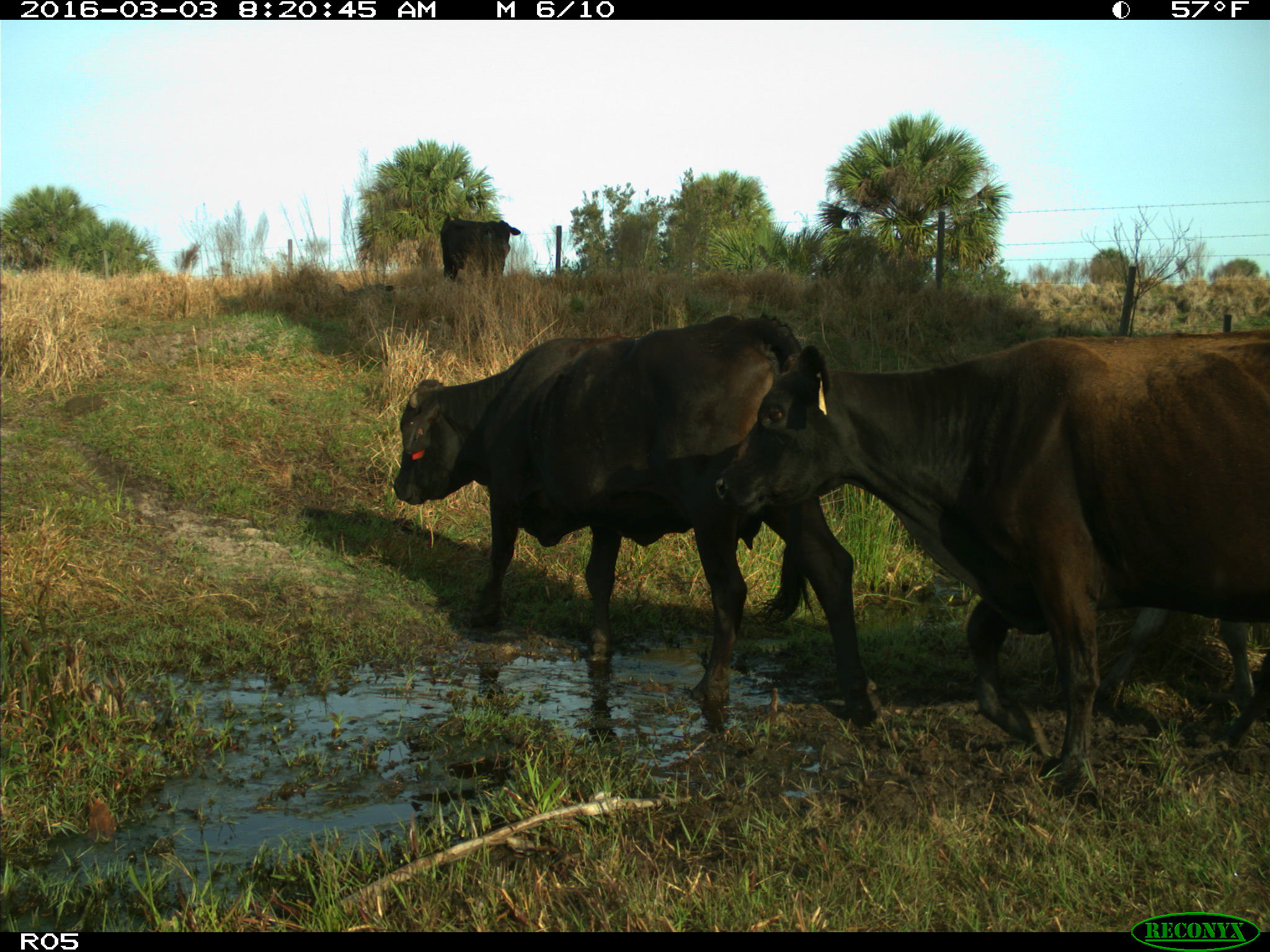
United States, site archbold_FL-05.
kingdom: Animalia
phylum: Chordata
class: Mammalia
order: Artiodactyla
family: Bovidae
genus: Bos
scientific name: Bos taurus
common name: domestic cow